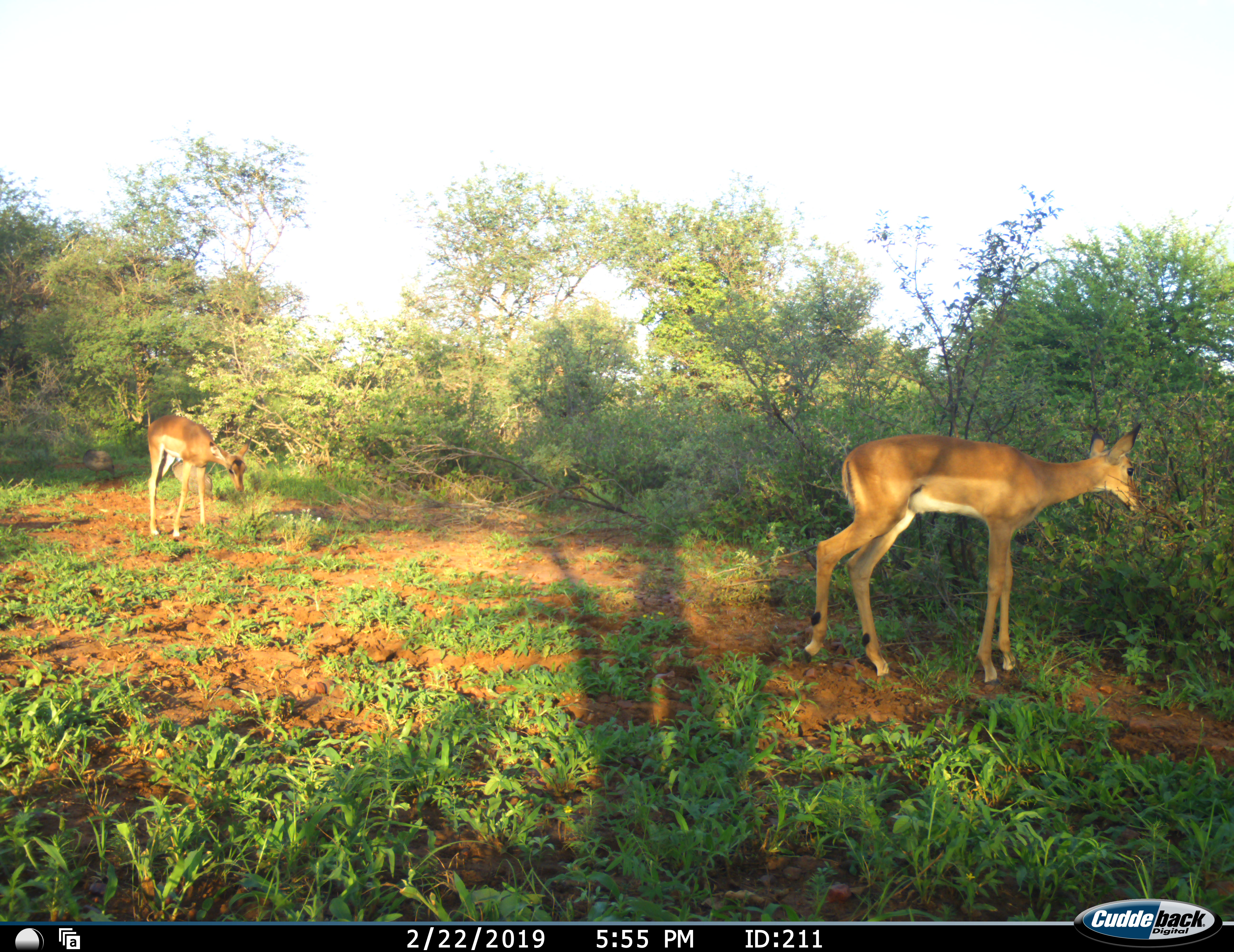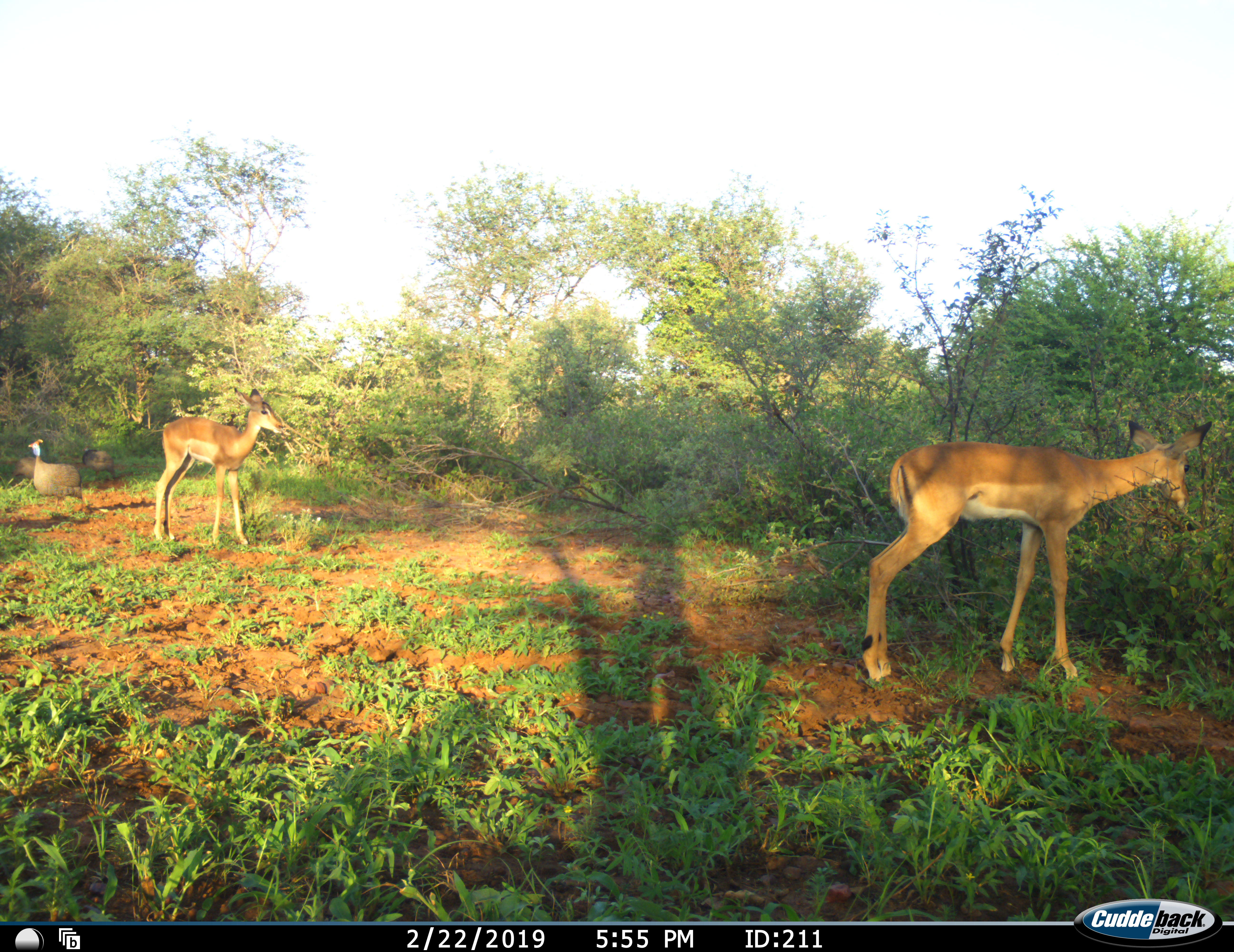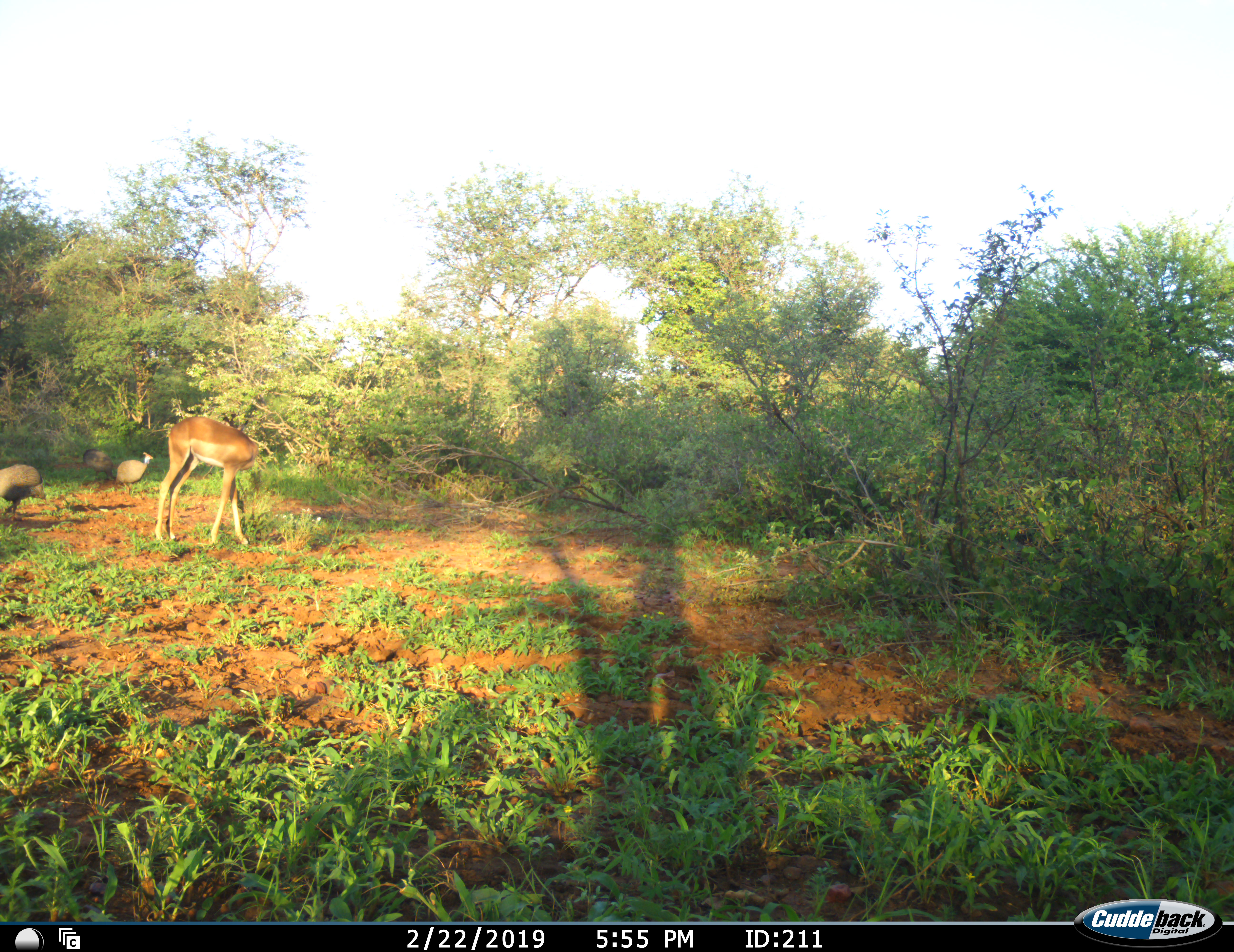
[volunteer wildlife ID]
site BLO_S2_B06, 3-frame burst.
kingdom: Animalia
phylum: Chordata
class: Aves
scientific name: Aves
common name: bird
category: birdother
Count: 3.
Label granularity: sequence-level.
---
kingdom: Animalia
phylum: Chordata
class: Mammalia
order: Artiodactyla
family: Bovidae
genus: Aepyceros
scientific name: Aepyceros melampus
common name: impala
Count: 2.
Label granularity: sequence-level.